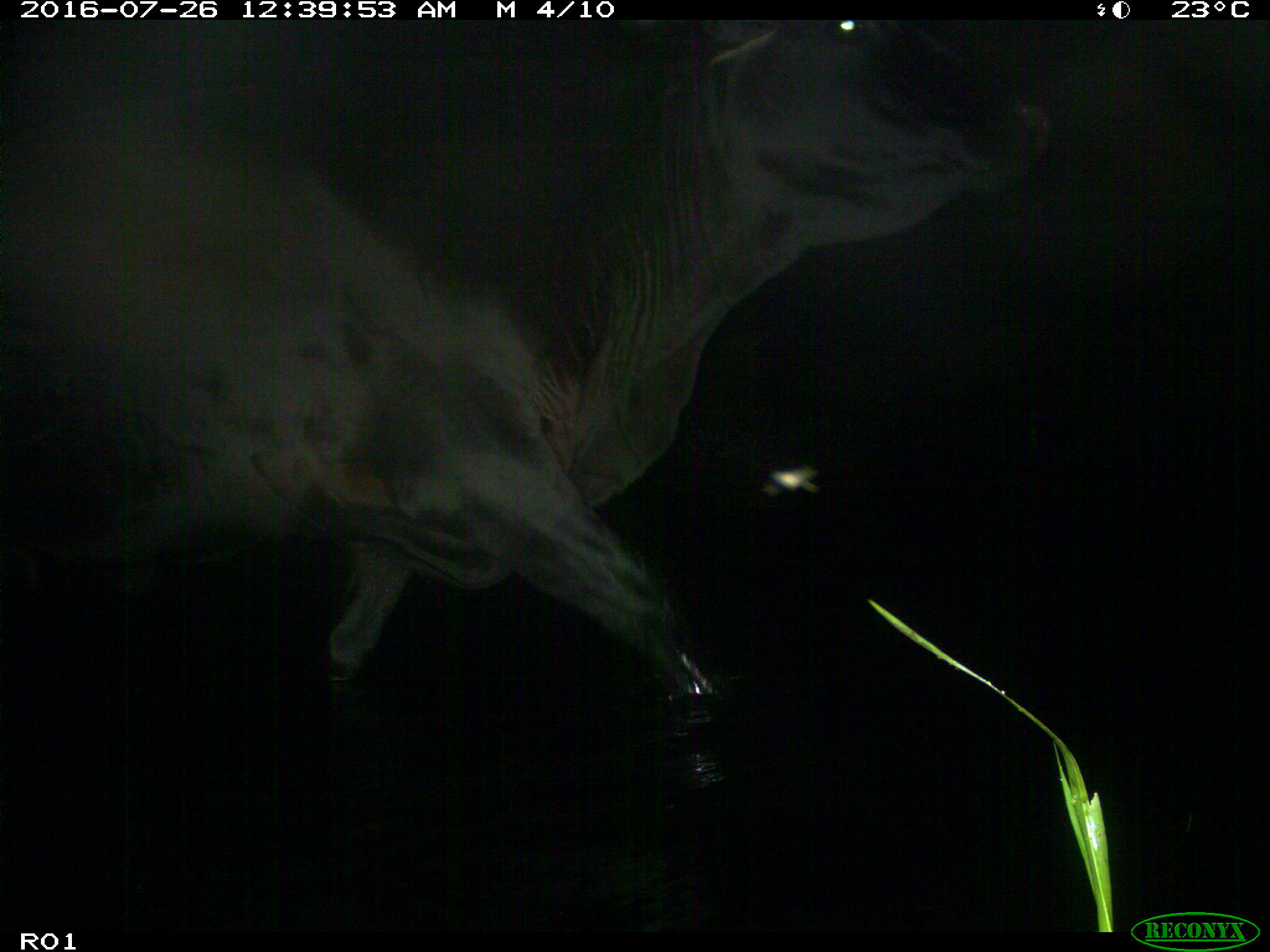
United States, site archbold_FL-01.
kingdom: Animalia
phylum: Chordata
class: Mammalia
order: Artiodactyla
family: Bovidae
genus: Bos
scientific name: Bos taurus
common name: domestic cow